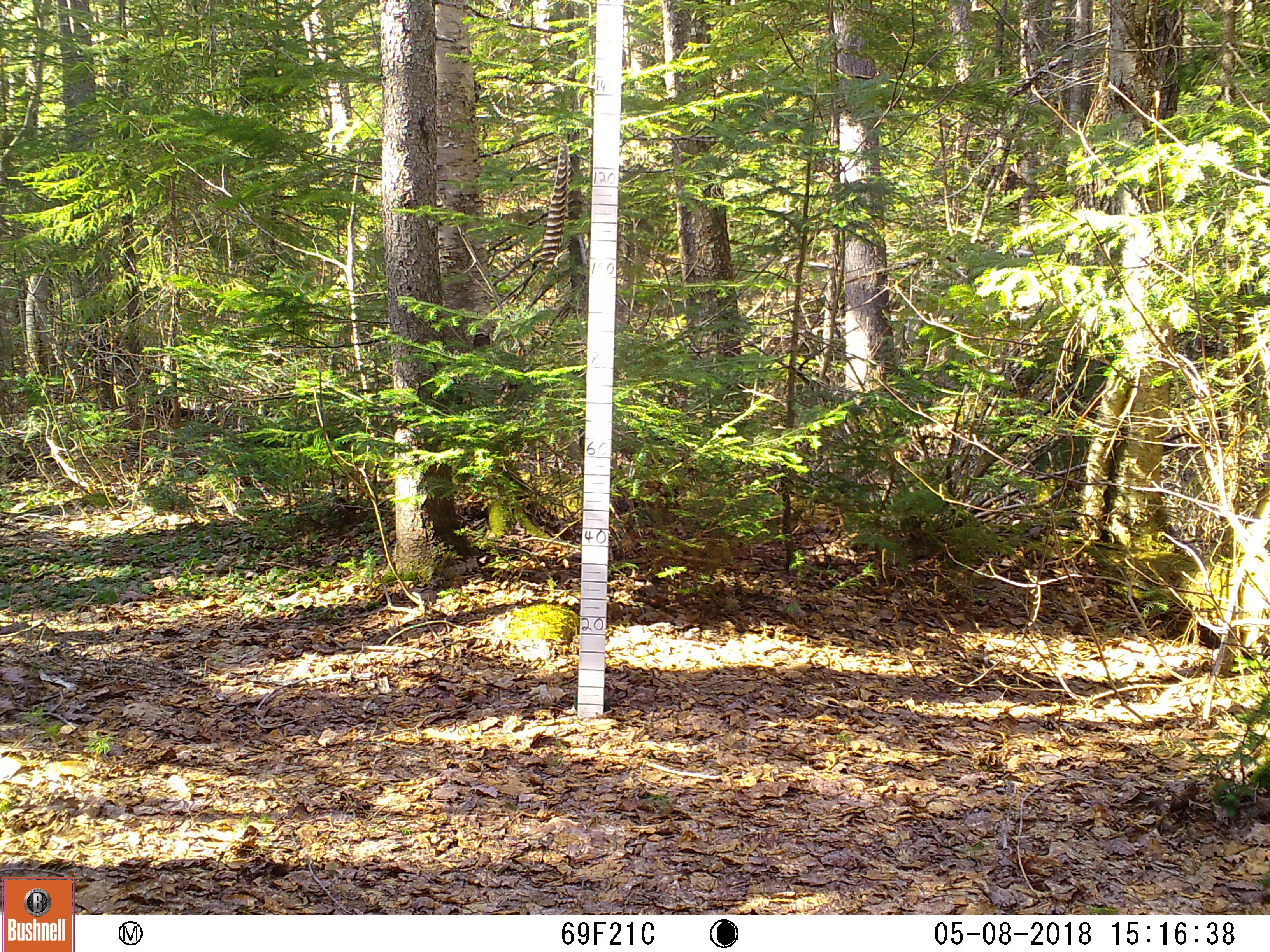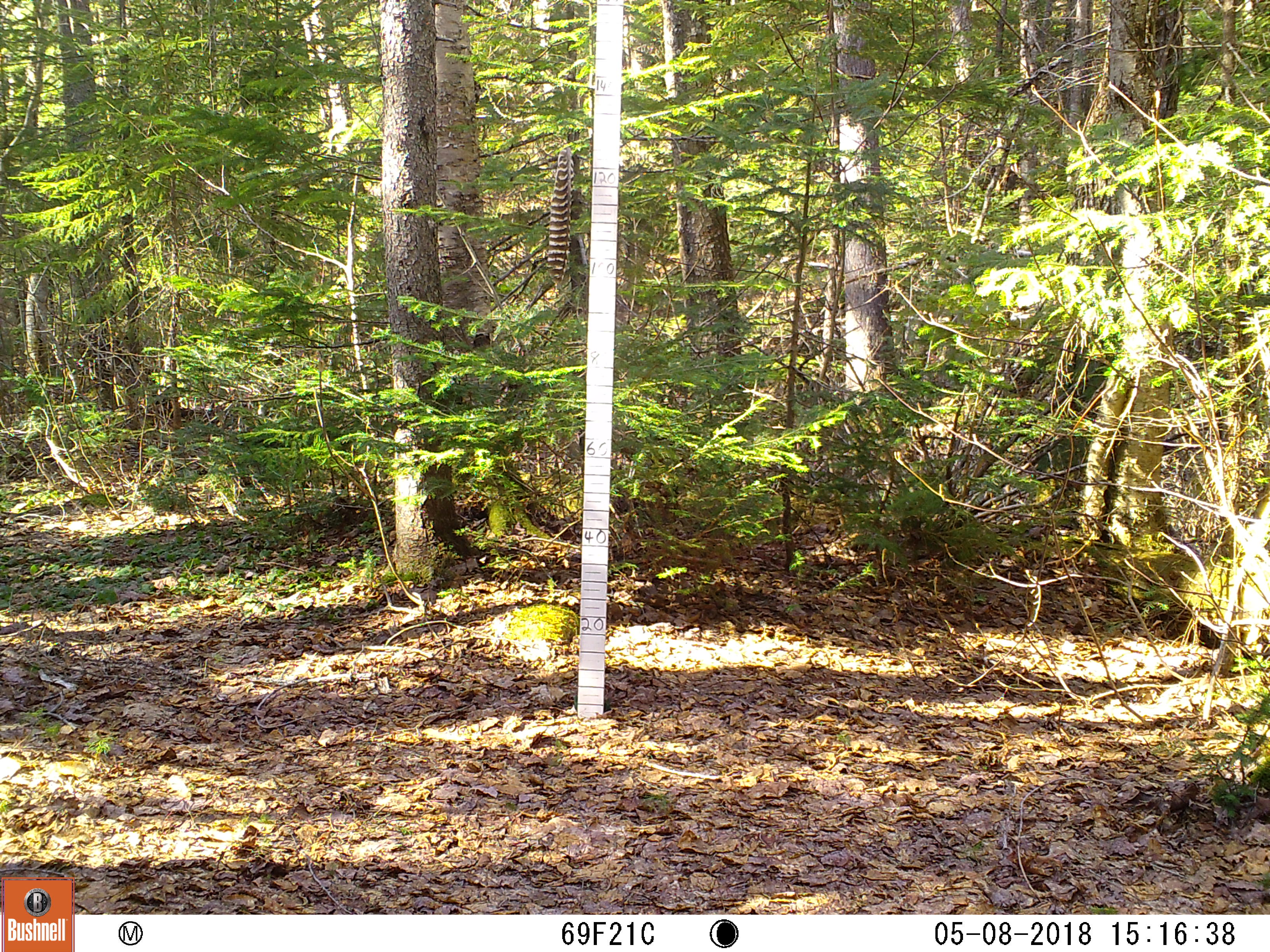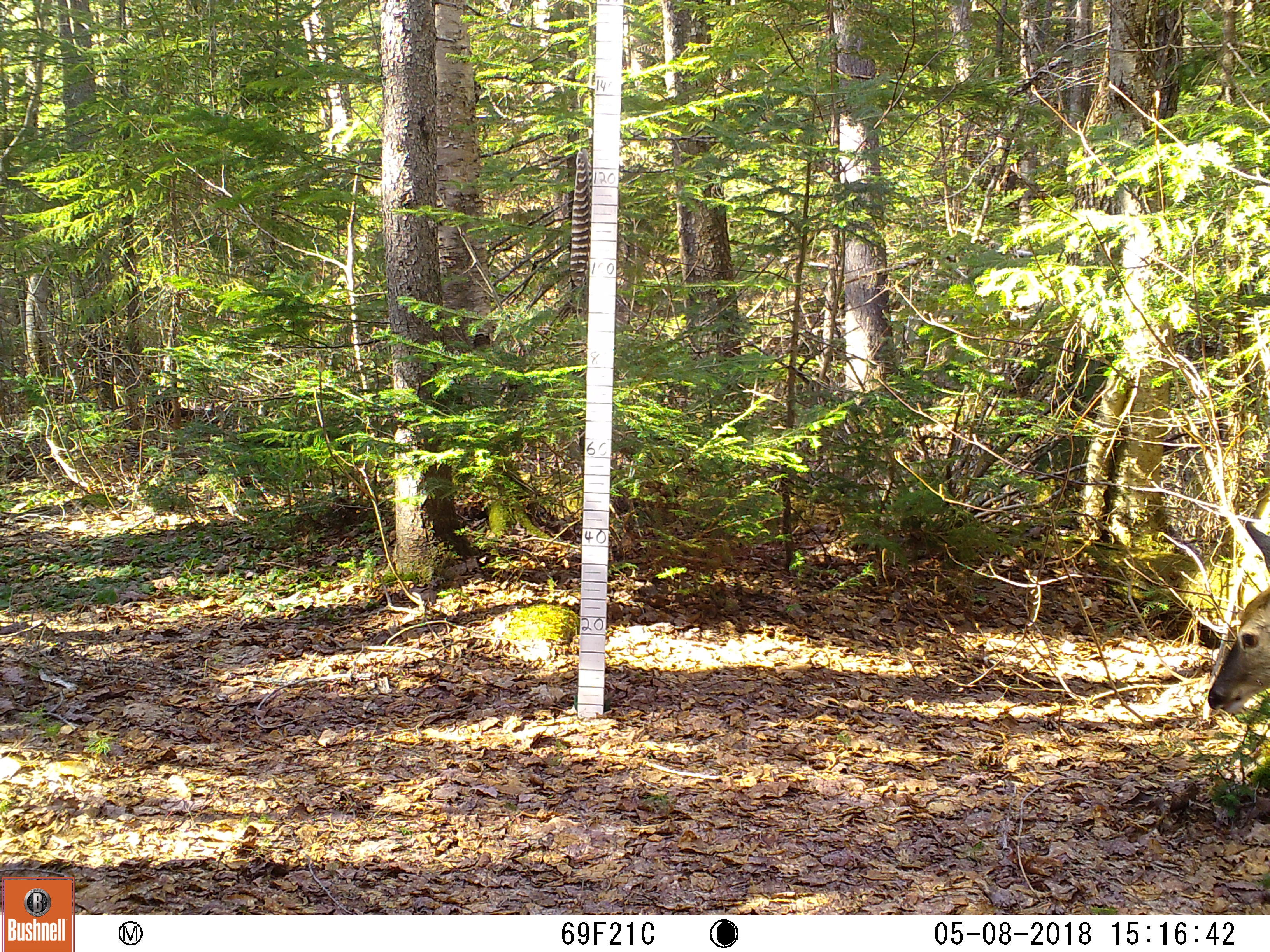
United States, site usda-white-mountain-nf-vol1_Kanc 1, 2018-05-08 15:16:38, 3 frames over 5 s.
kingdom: Animalia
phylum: Chordata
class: Mammalia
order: Artiodactyla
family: Cervidae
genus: Odocoileus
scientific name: Odocoileus virginianus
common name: white-tailed deer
White-tailed deer (Odocoileus virginianus).